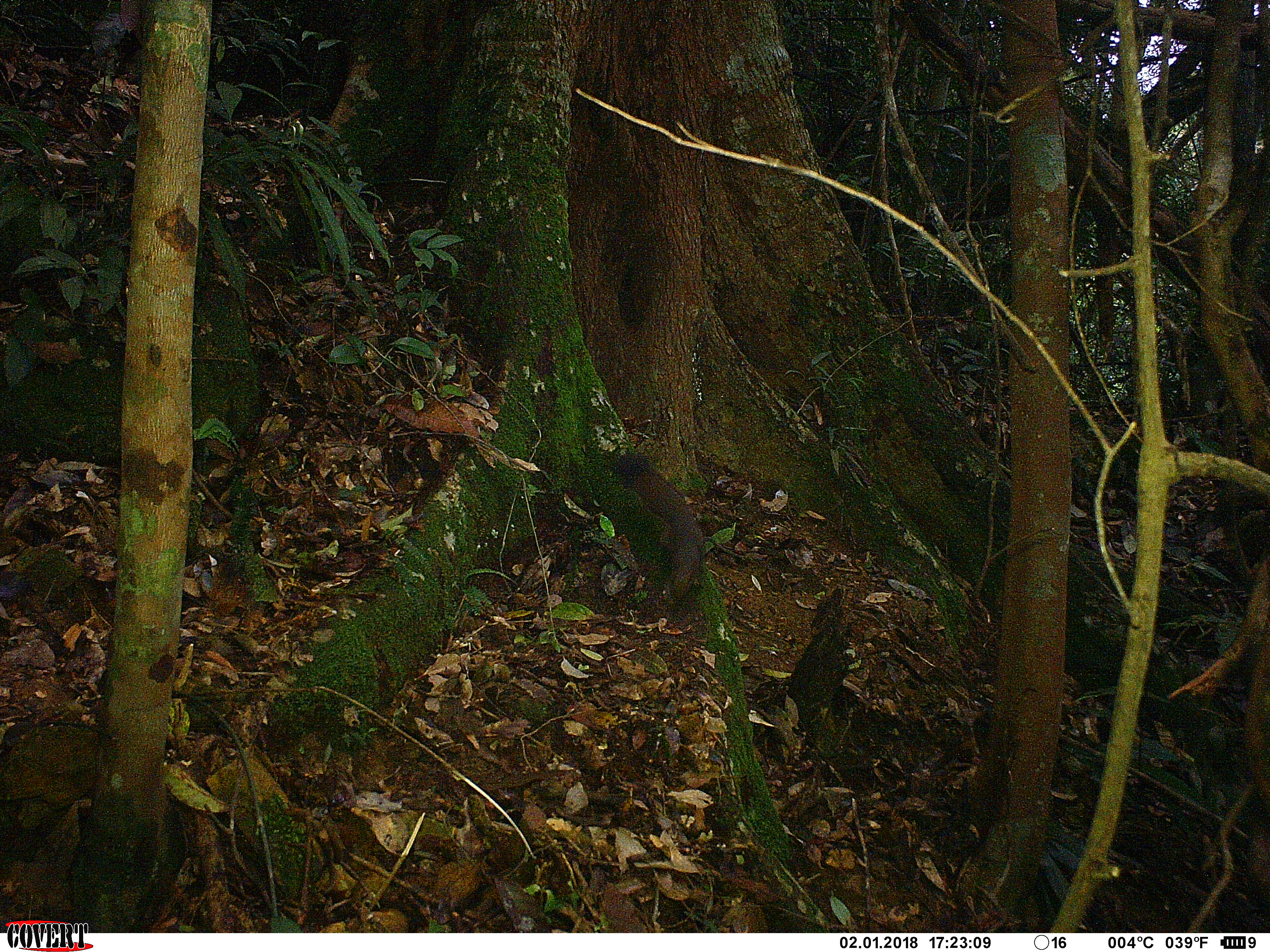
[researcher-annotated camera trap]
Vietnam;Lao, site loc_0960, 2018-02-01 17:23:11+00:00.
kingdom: Animalia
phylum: Chordata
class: Mammalia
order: Rodentia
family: Sciuridae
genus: Sciurus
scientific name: Sciurus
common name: squirrel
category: unidentified squirrel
Unidentified squirrel (squirrel) (Sciurus). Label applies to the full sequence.